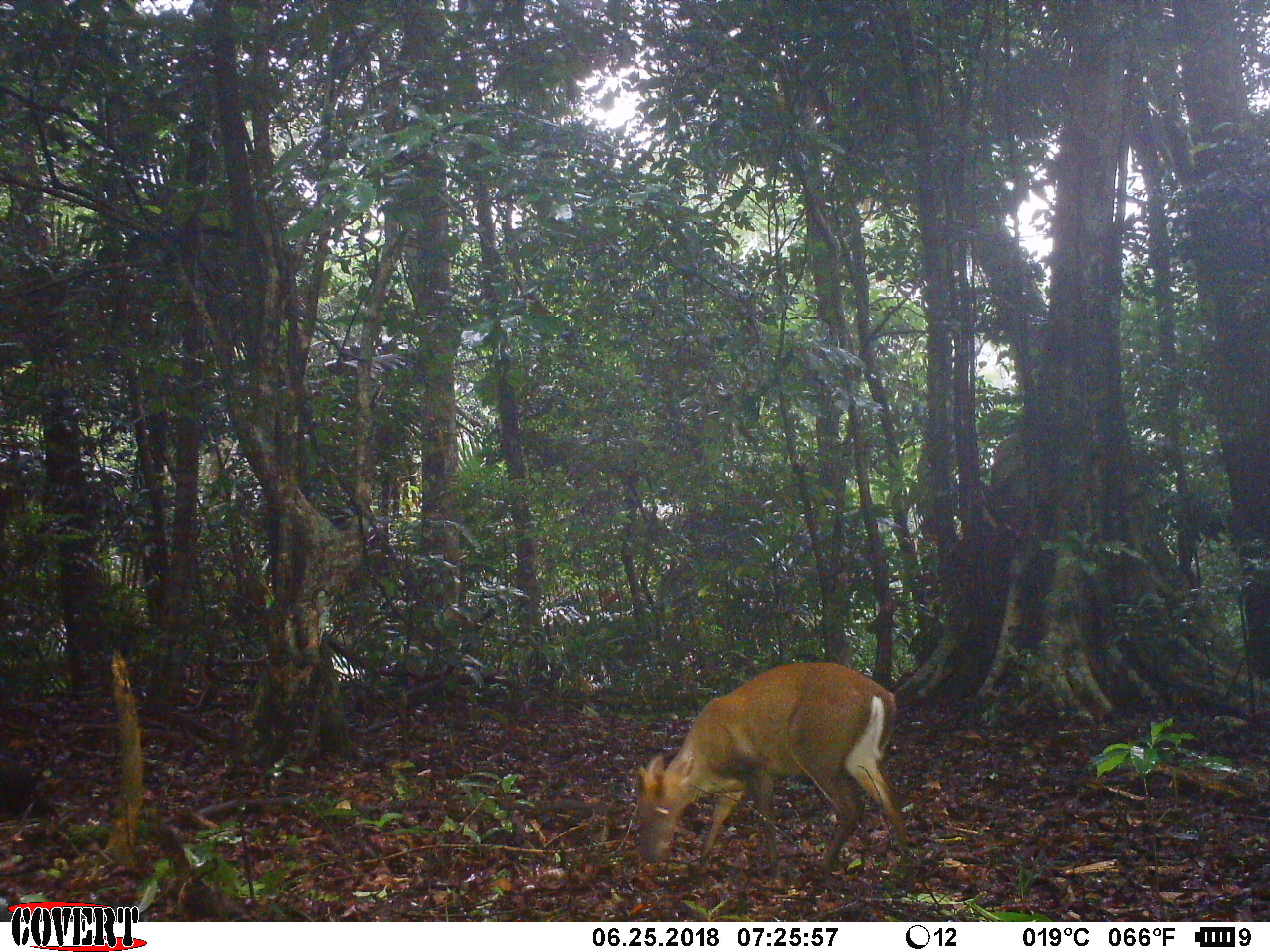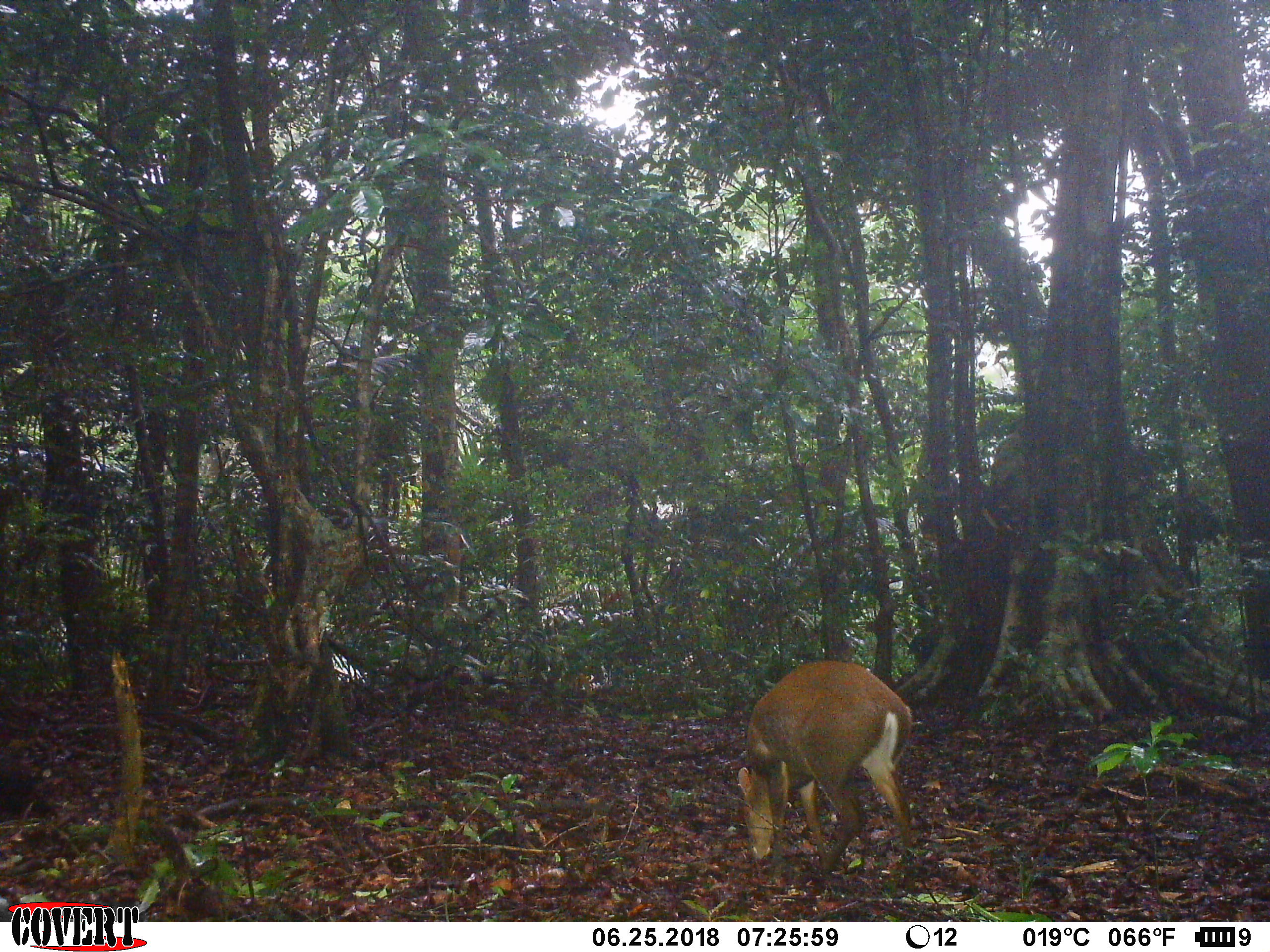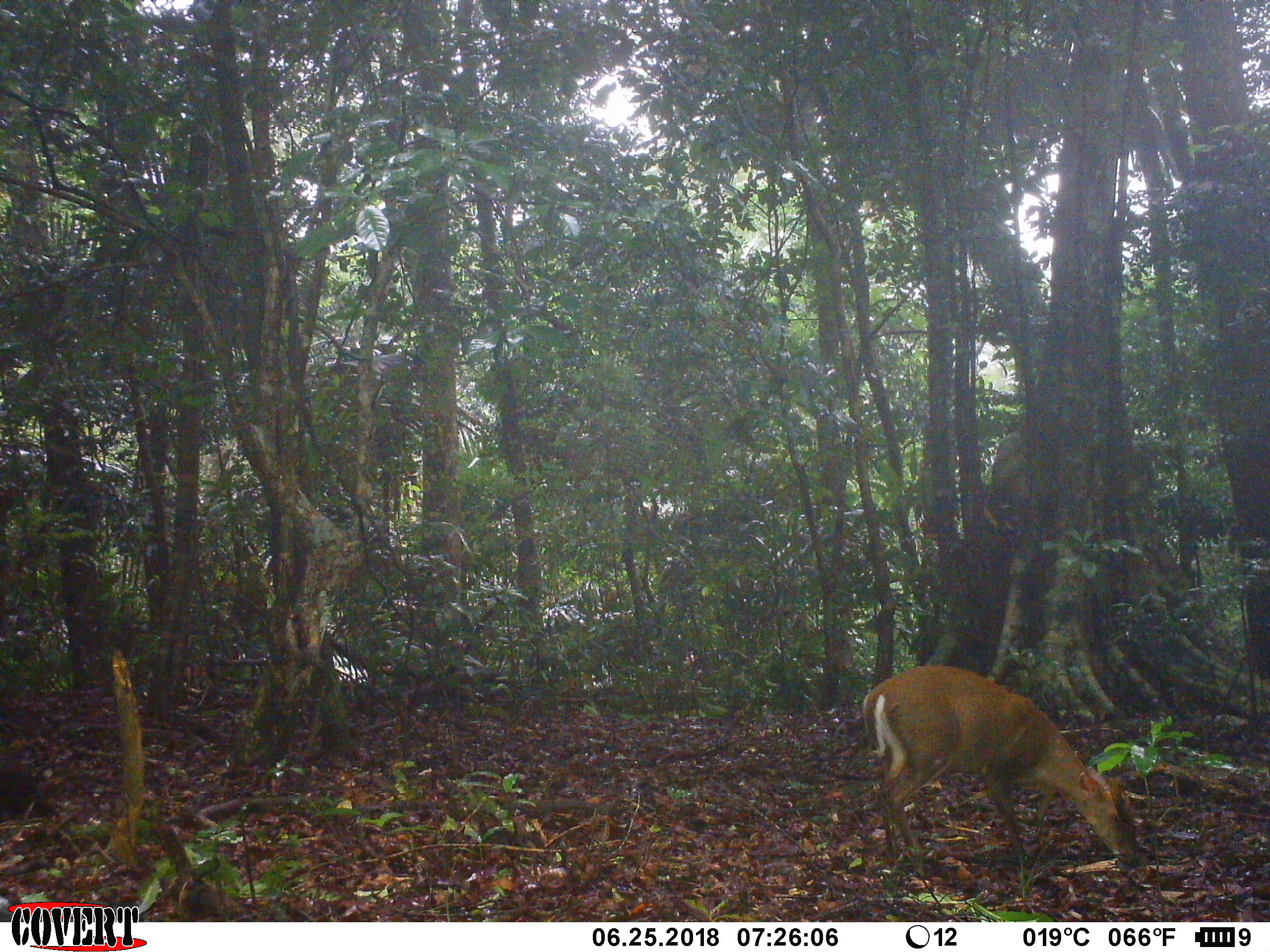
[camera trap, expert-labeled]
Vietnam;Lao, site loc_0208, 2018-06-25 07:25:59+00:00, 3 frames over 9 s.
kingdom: Animalia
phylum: Chordata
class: Mammalia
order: Artiodactyla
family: Cervidae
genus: Muntiacus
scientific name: Muntiacus rooseveltorum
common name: roosevelt's muntjac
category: roosevelts muntjac group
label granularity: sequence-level